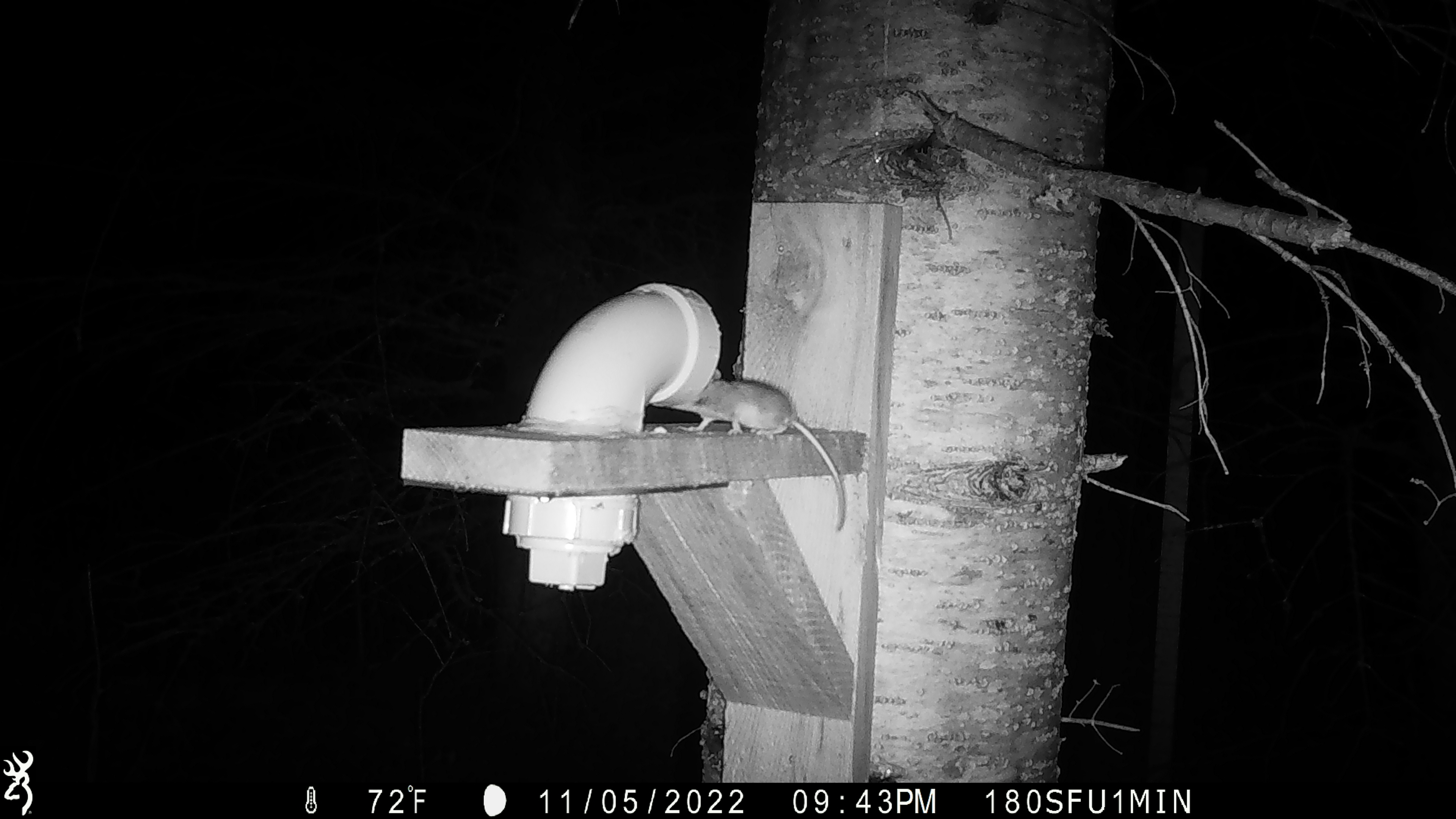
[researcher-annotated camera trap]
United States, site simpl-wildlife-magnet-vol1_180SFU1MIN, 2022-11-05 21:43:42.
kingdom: Animalia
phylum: Chordata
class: Mammalia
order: Rodentia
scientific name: Rodentia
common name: mouse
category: mouse sp.